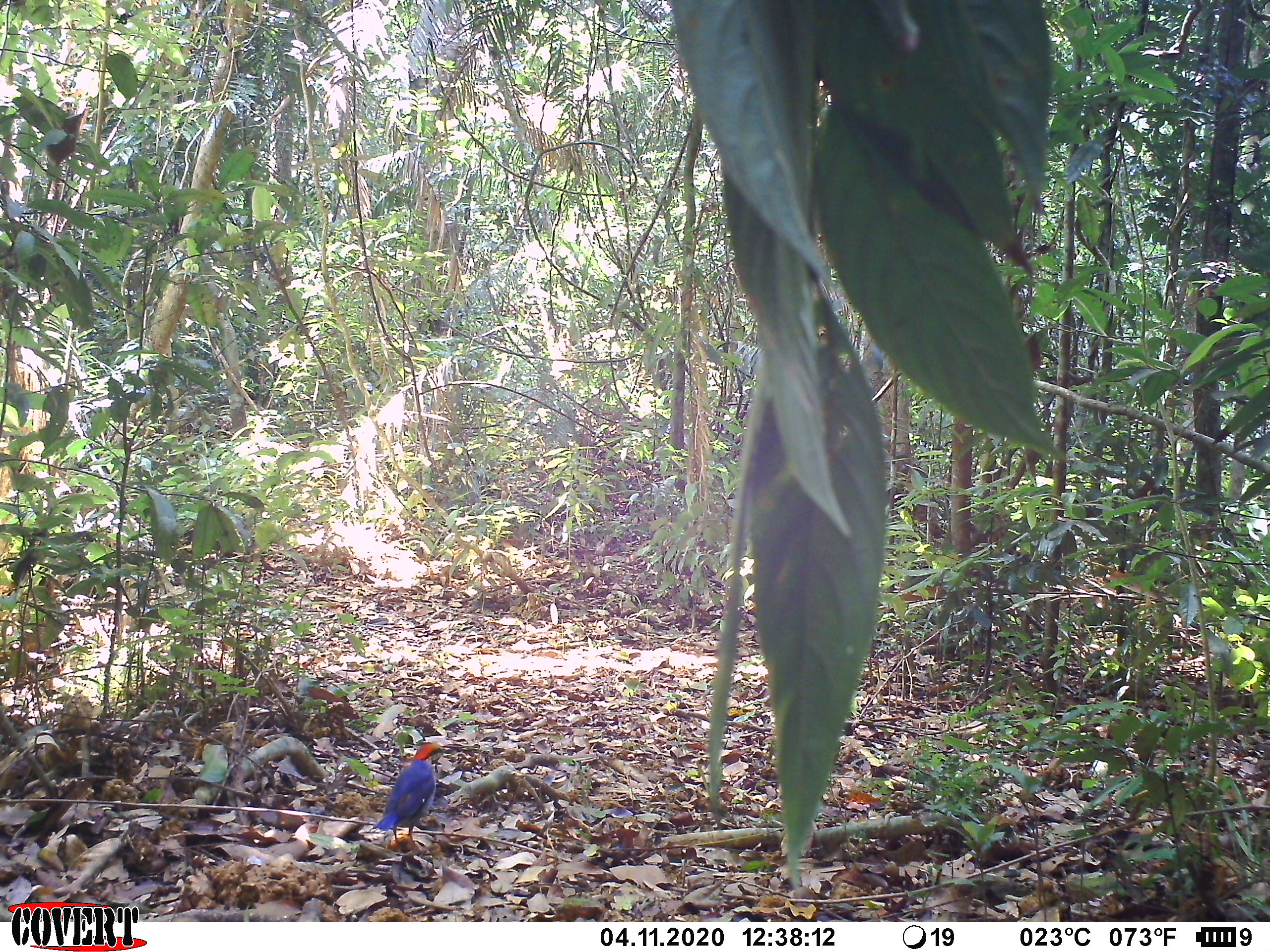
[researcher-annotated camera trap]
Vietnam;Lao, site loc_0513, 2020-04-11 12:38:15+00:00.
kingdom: Animalia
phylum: Chordata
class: Aves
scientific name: Aves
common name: bird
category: unidentified bird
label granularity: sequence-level